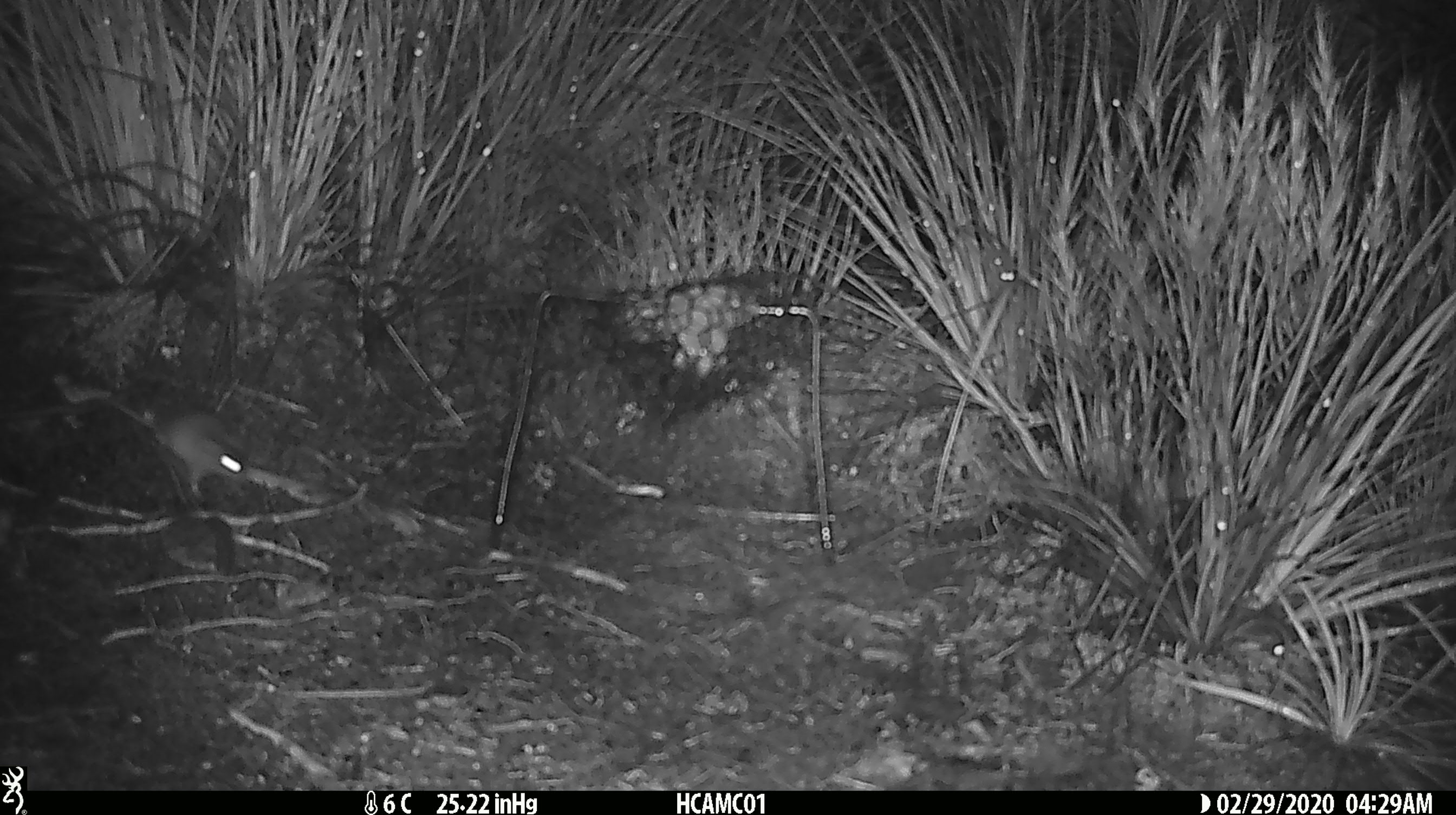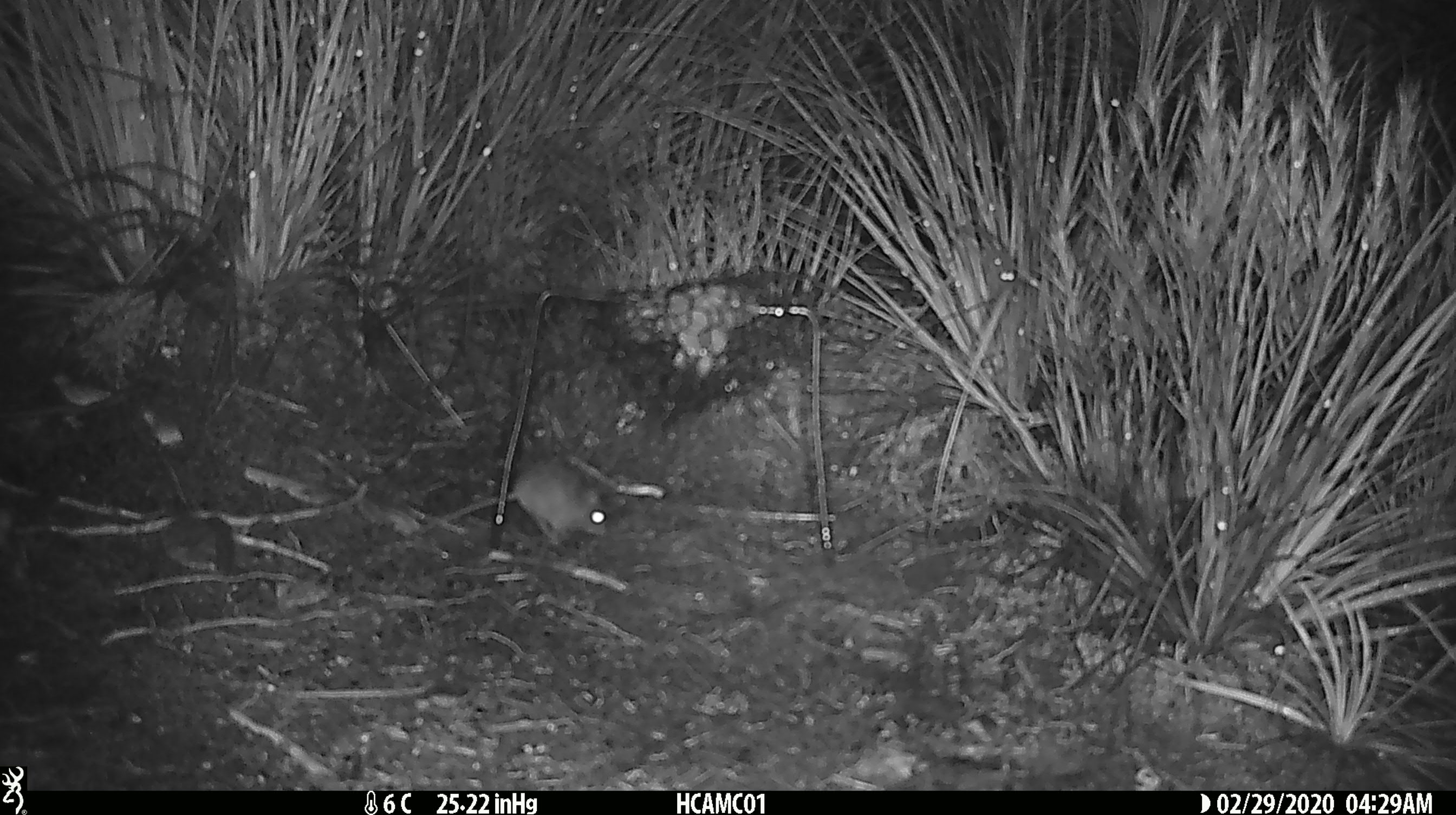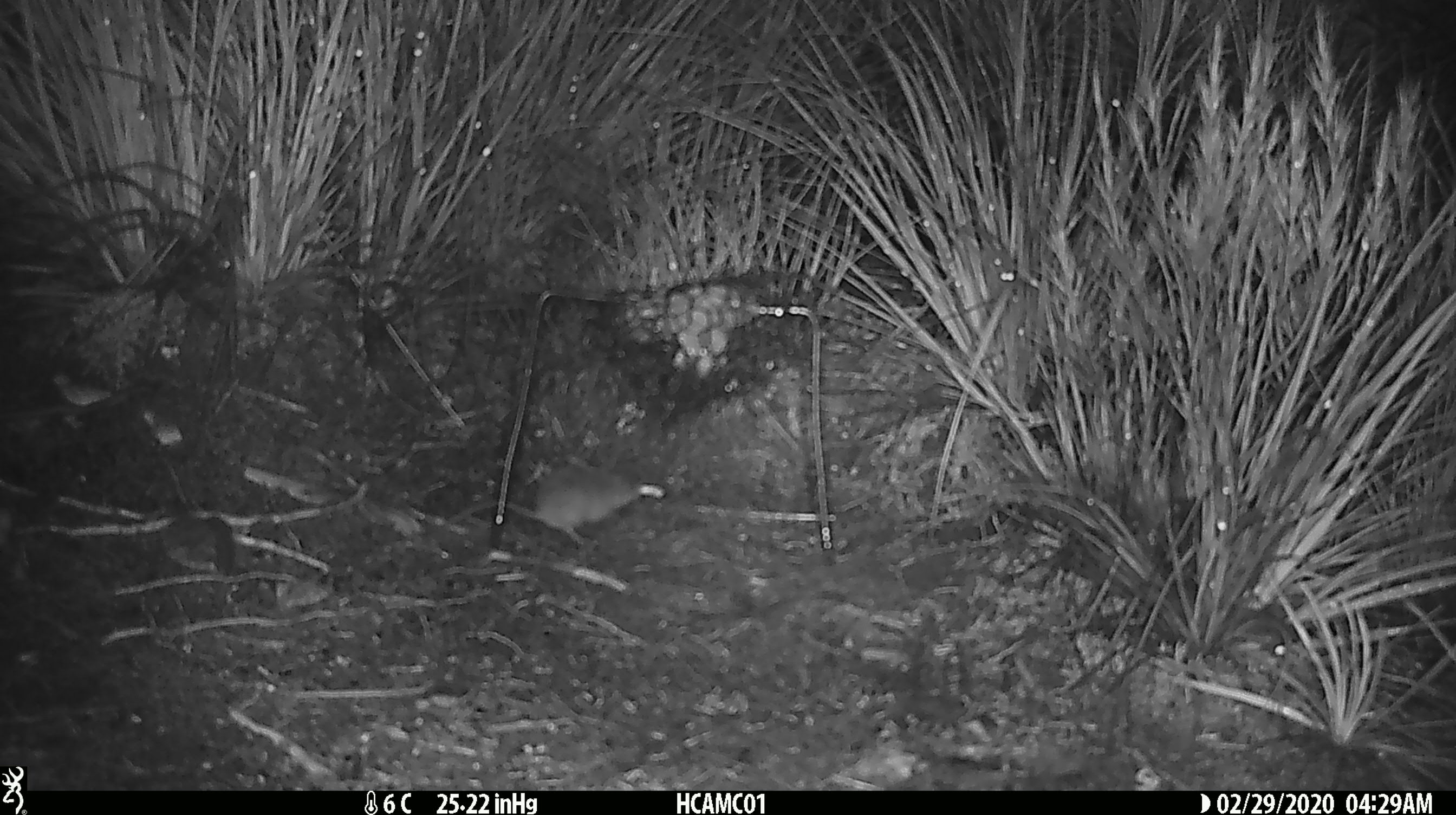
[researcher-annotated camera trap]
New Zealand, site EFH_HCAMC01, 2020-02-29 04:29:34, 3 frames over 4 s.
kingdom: Animalia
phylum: Chordata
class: Mammalia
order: Rodentia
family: Muridae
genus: Mus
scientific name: Mus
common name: mouse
Mouse (Mus).